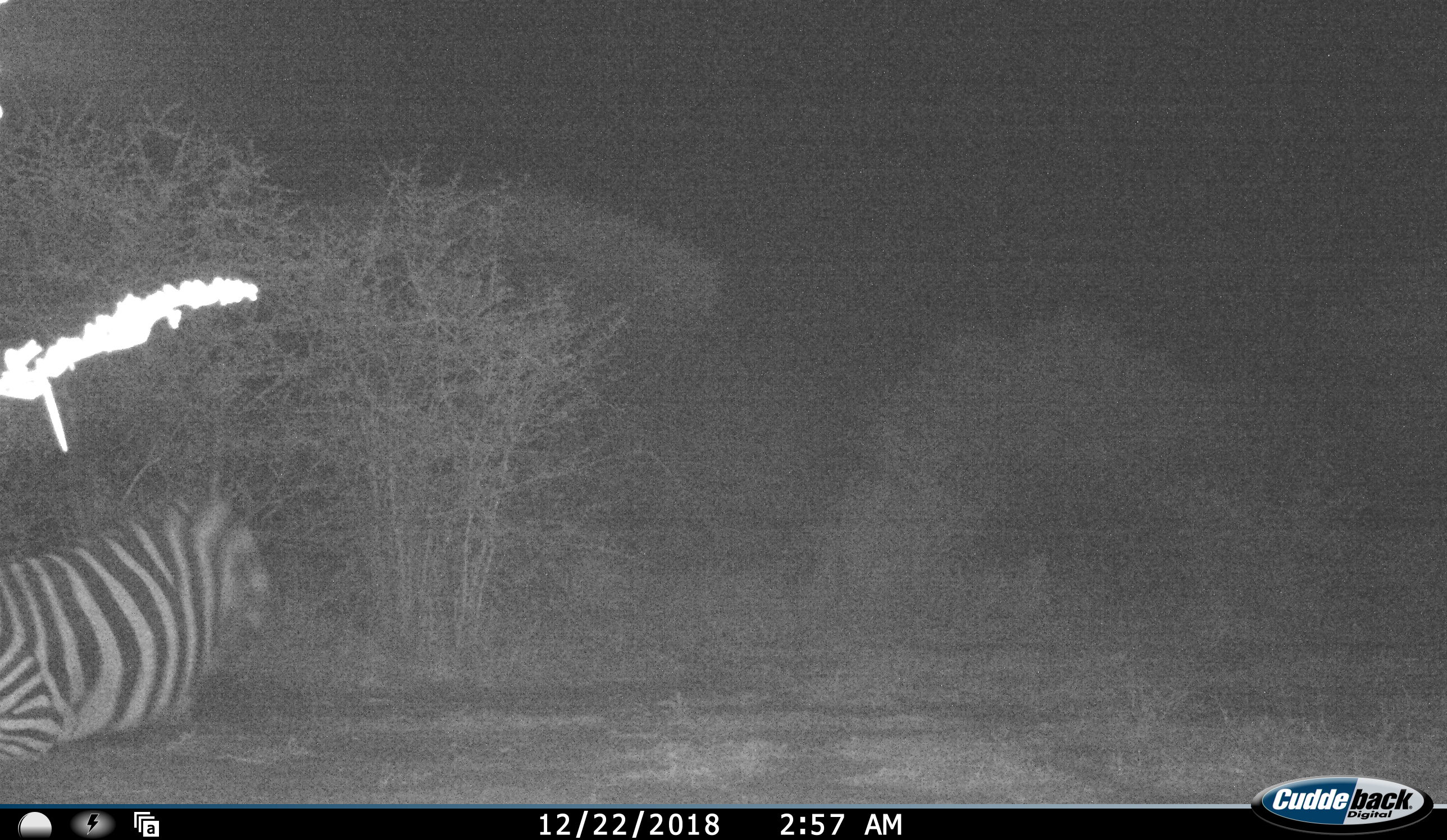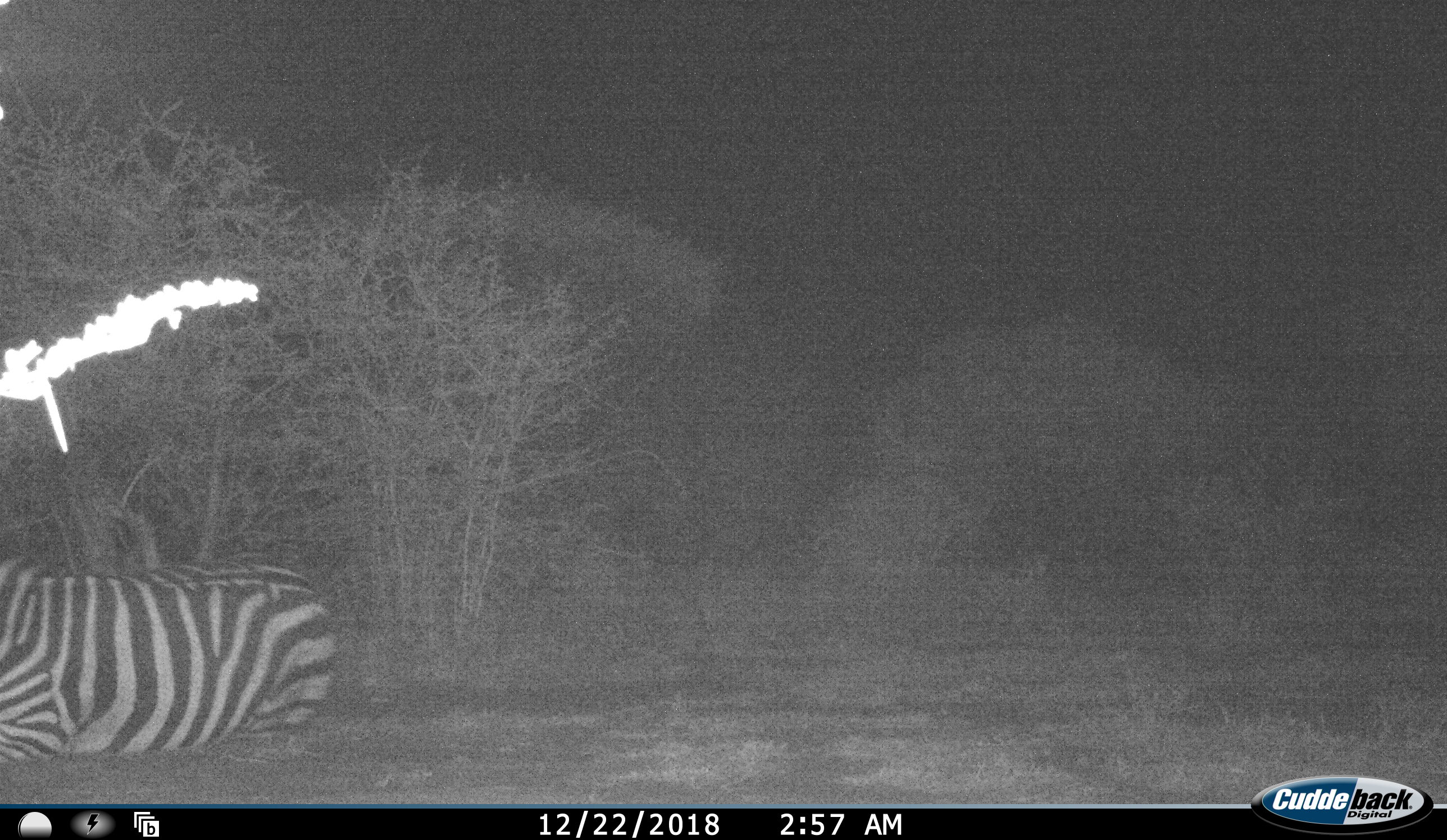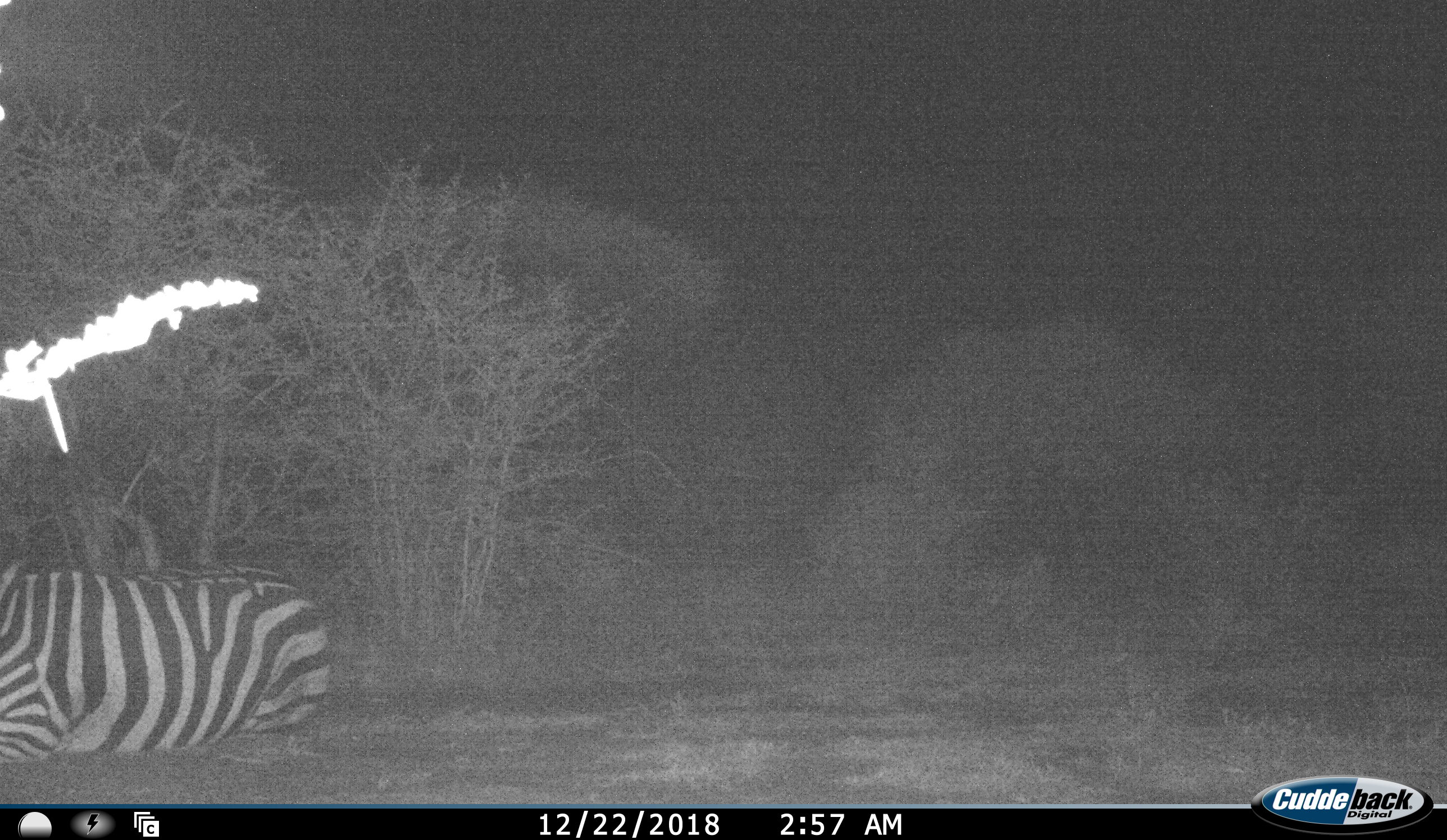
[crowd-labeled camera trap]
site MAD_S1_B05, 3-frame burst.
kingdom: Animalia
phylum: Chordata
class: Mammalia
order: Perissodactyla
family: Equidae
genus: Equus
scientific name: Equus quagga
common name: plains zebra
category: zebraplains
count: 1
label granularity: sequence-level